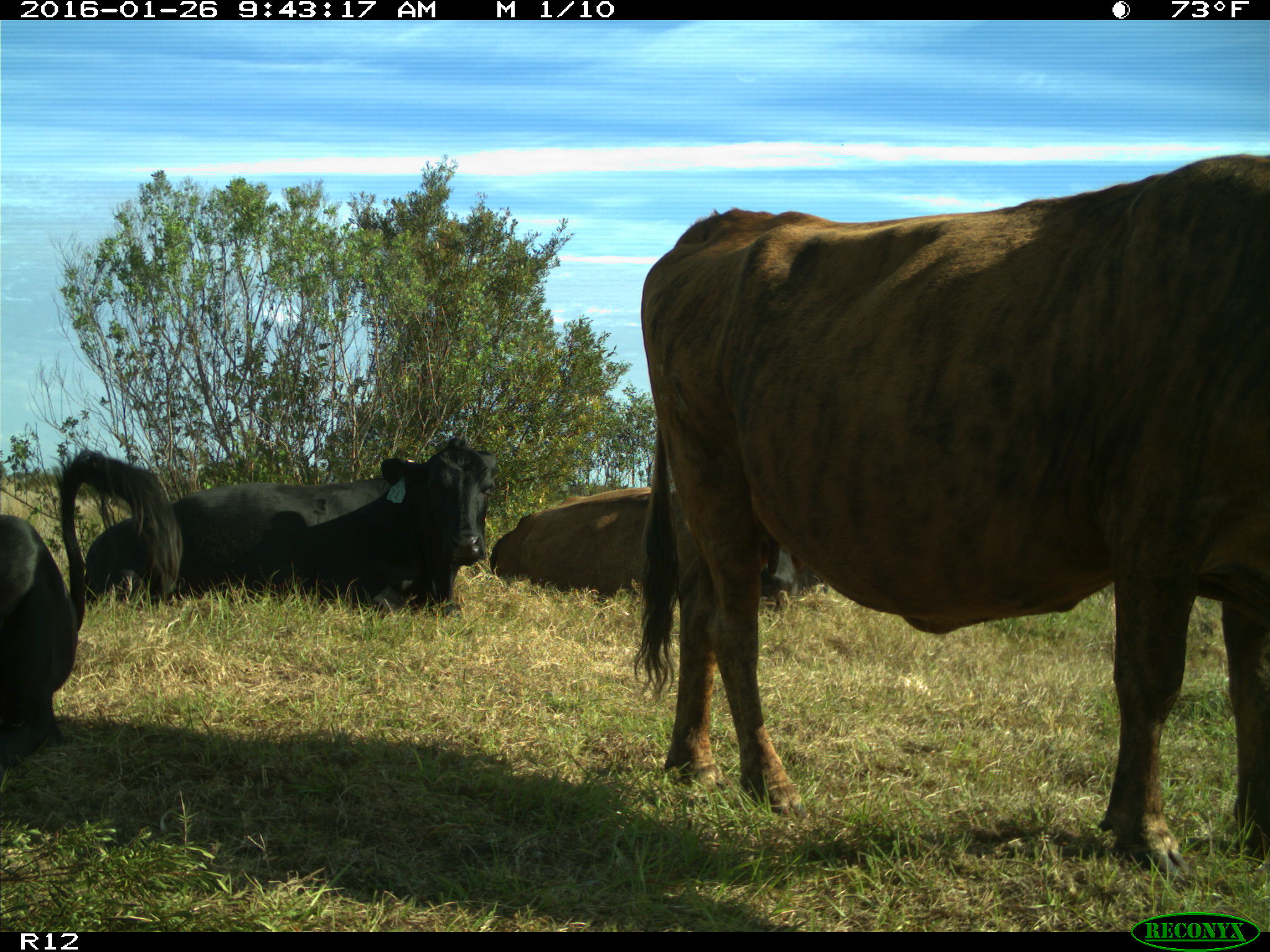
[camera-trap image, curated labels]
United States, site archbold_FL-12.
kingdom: Animalia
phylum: Chordata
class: Mammalia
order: Artiodactyla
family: Bovidae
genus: Bos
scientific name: Bos taurus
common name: domestic cow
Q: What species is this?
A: Bos taurus (domestic cow).